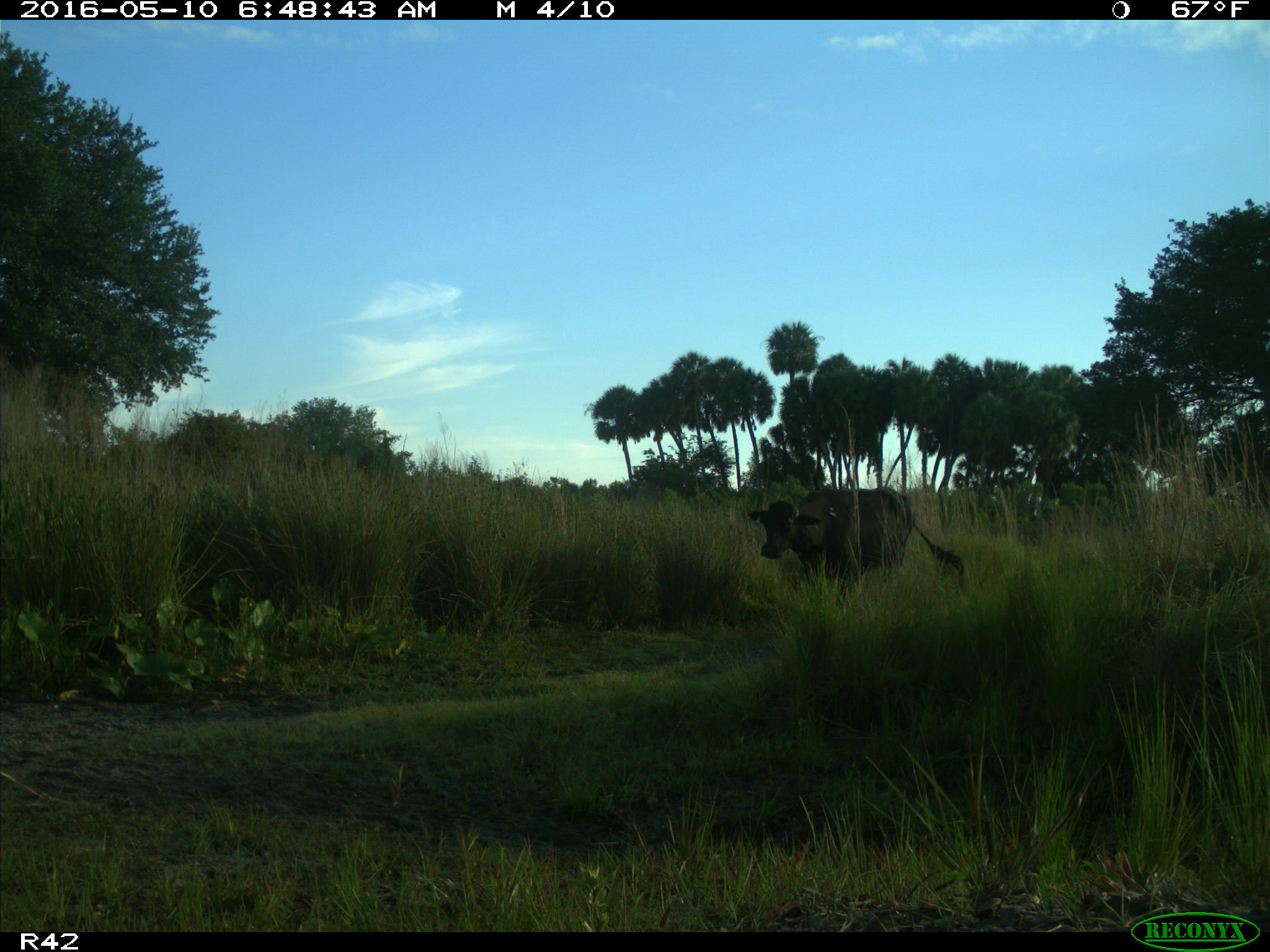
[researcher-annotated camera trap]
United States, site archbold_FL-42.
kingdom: Animalia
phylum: Chordata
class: Mammalia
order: Artiodactyla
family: Bovidae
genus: Bos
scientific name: Bos taurus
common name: domestic cow